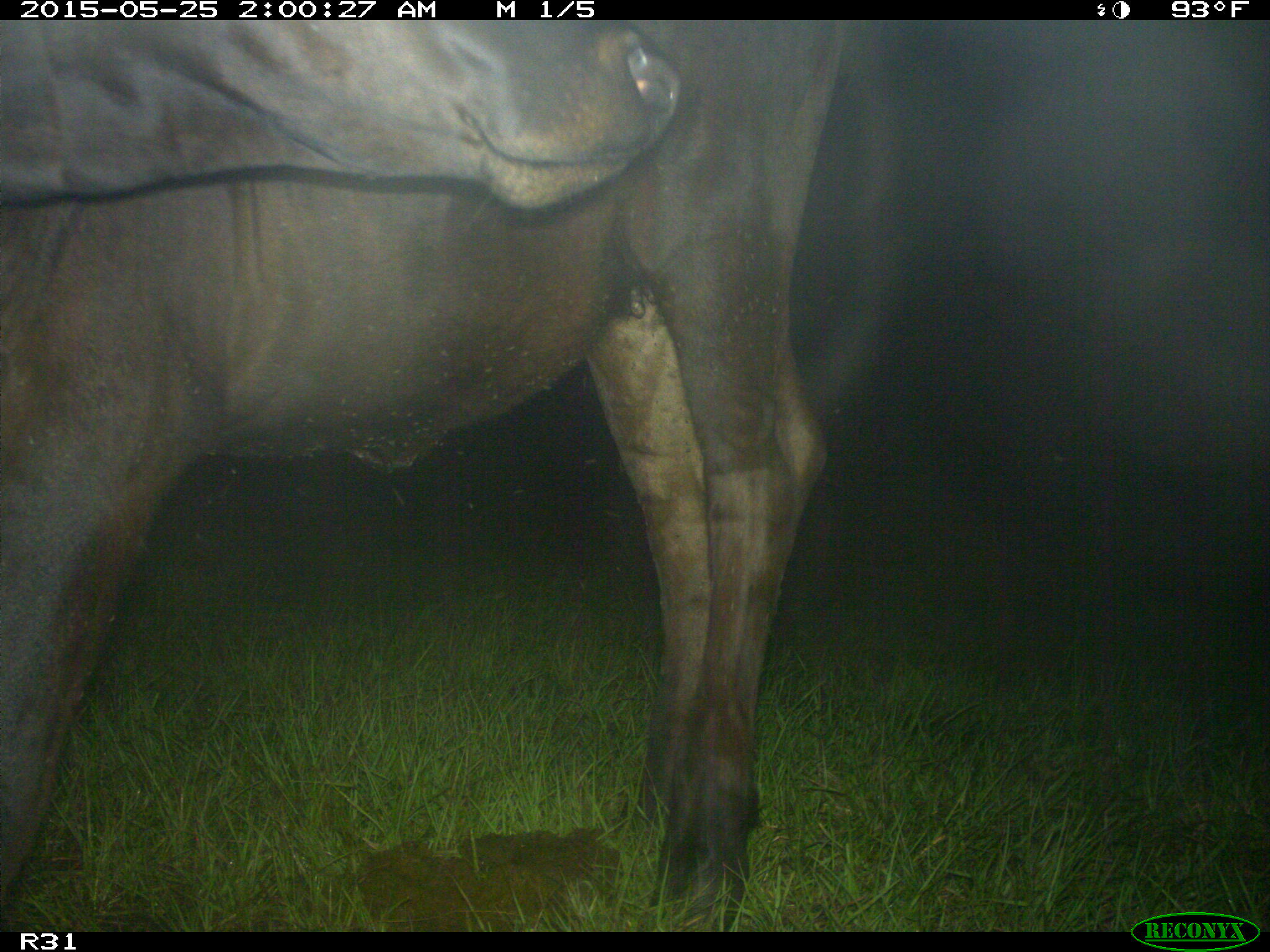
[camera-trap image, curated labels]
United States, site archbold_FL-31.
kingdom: Animalia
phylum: Chordata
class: Mammalia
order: Artiodactyla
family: Bovidae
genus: Bos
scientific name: Bos taurus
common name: domestic cow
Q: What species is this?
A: Bos taurus (domestic cow).